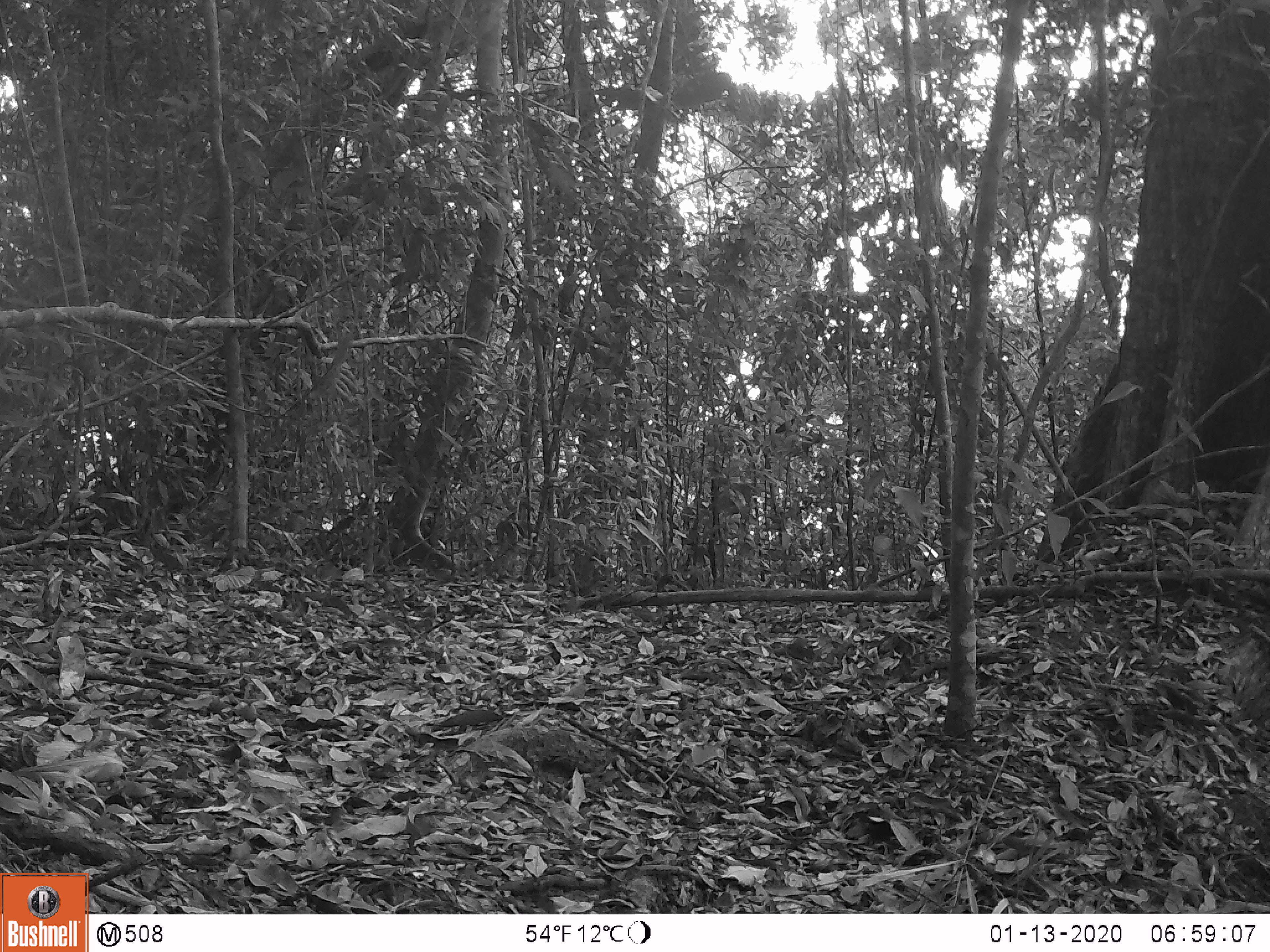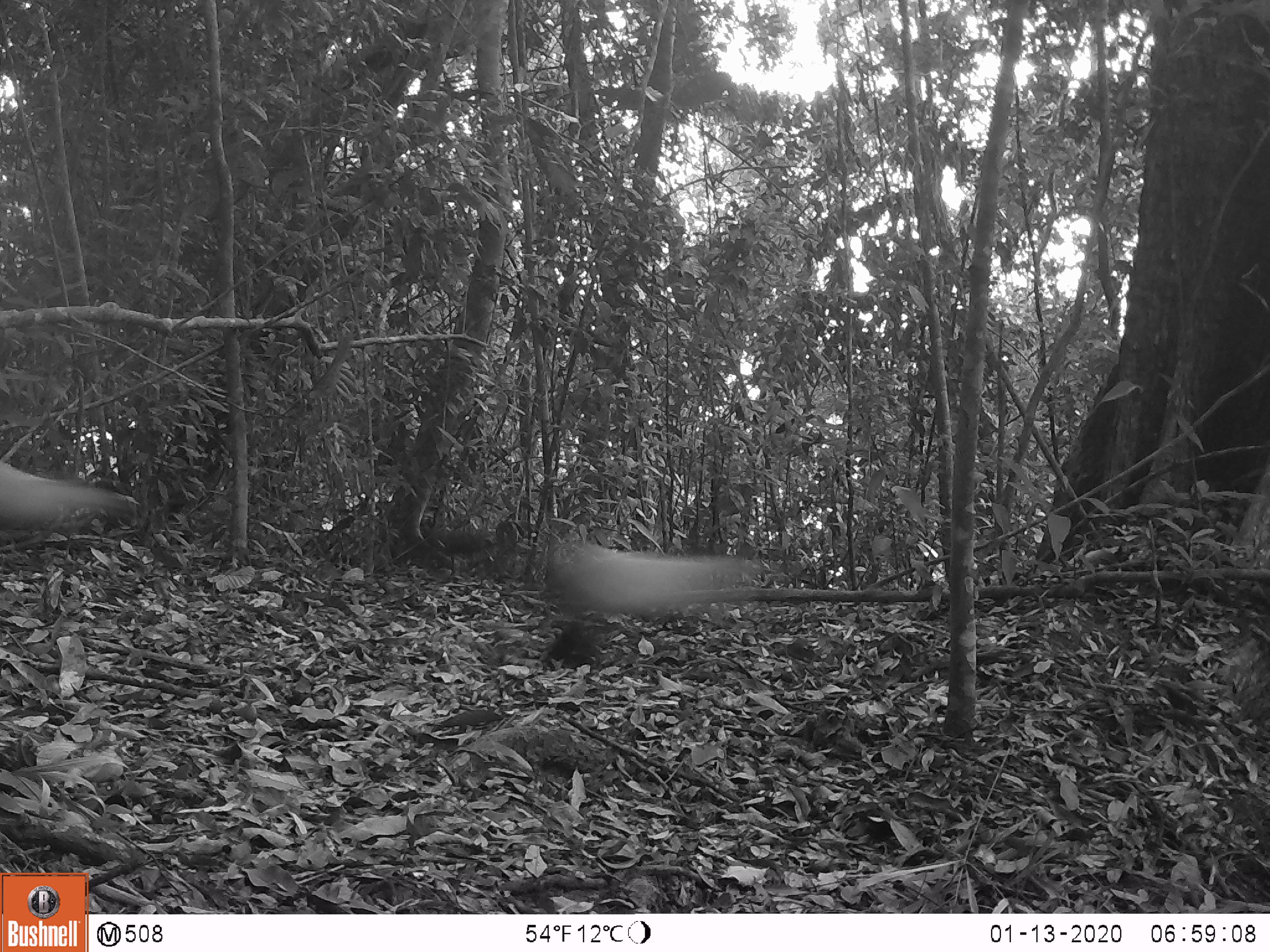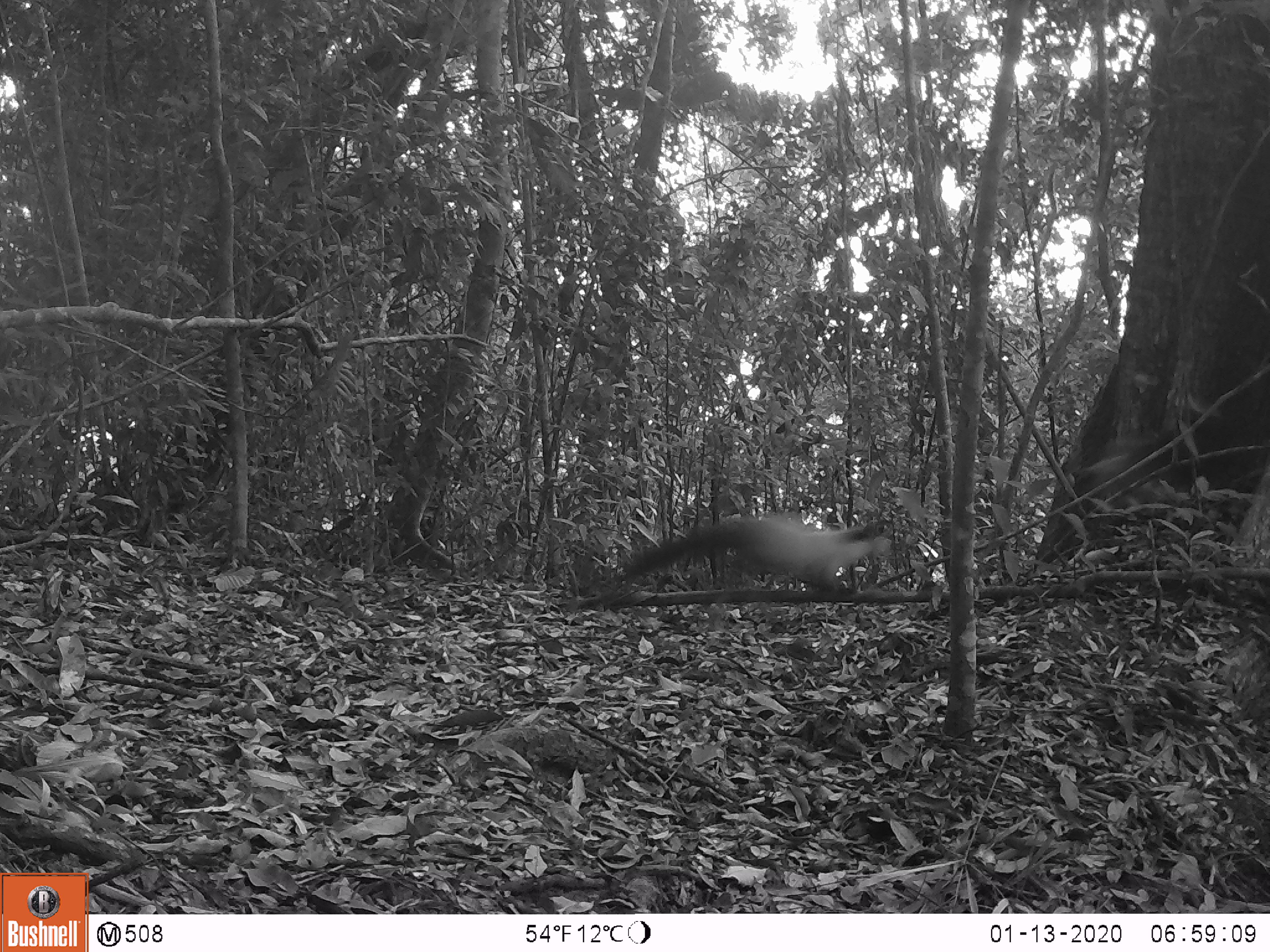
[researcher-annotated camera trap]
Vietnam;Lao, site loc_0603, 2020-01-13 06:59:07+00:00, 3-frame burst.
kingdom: Animalia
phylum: Chordata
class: Mammalia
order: Carnivora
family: Mustelidae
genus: Martes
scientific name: Martes flavigula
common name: yellow-throated marten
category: yellow throated marten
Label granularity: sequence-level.